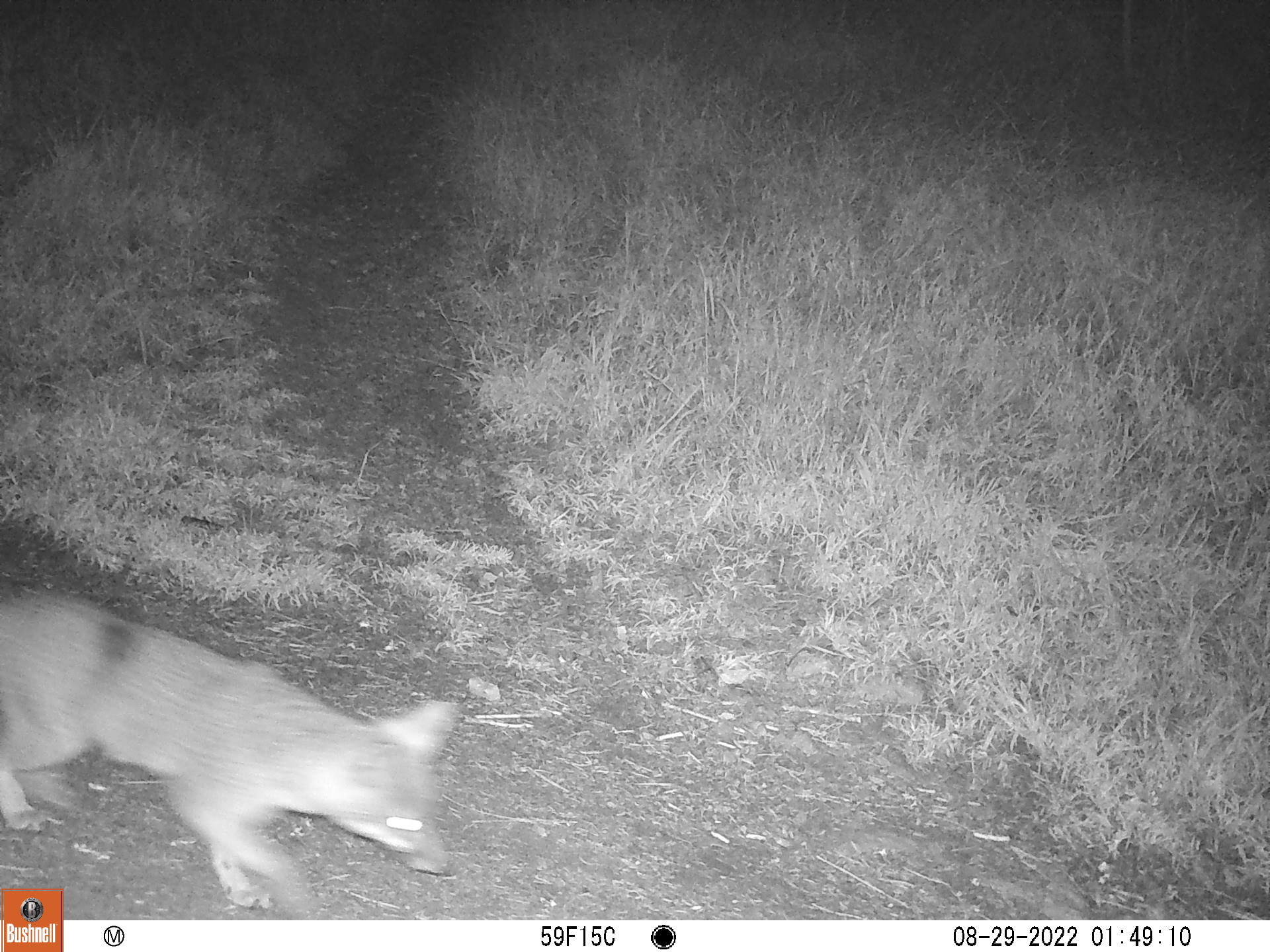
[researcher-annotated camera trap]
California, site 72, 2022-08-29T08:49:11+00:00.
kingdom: Animalia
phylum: Chordata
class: Mammalia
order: Carnivora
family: Canidae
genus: Urocyon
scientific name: Urocyon cinereoargenteus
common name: gray fox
Gray fox (Urocyon cinereoargenteus).